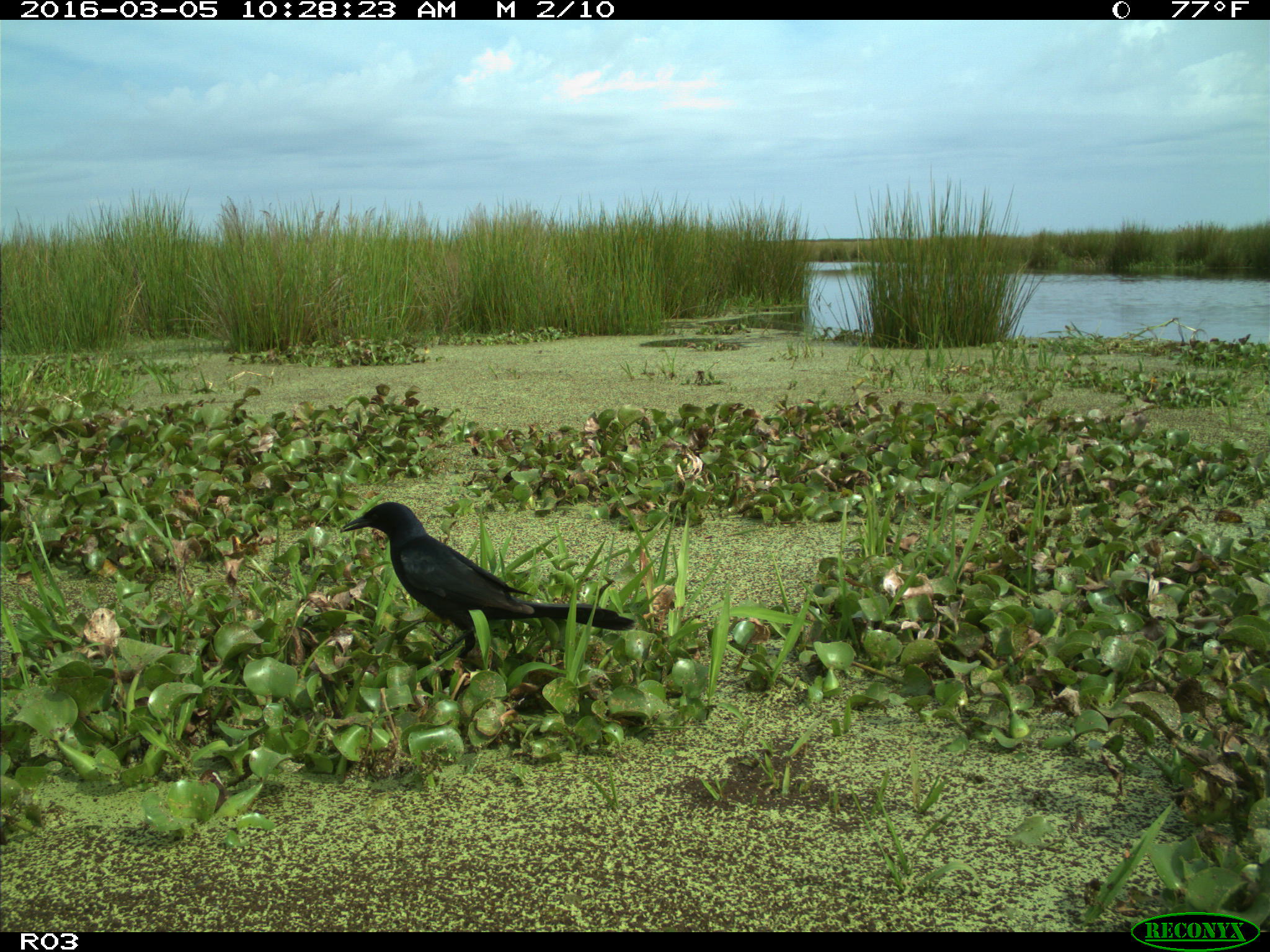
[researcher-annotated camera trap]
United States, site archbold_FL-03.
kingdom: Animalia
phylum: Chordata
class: Aves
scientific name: Aves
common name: birds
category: unidentified bird